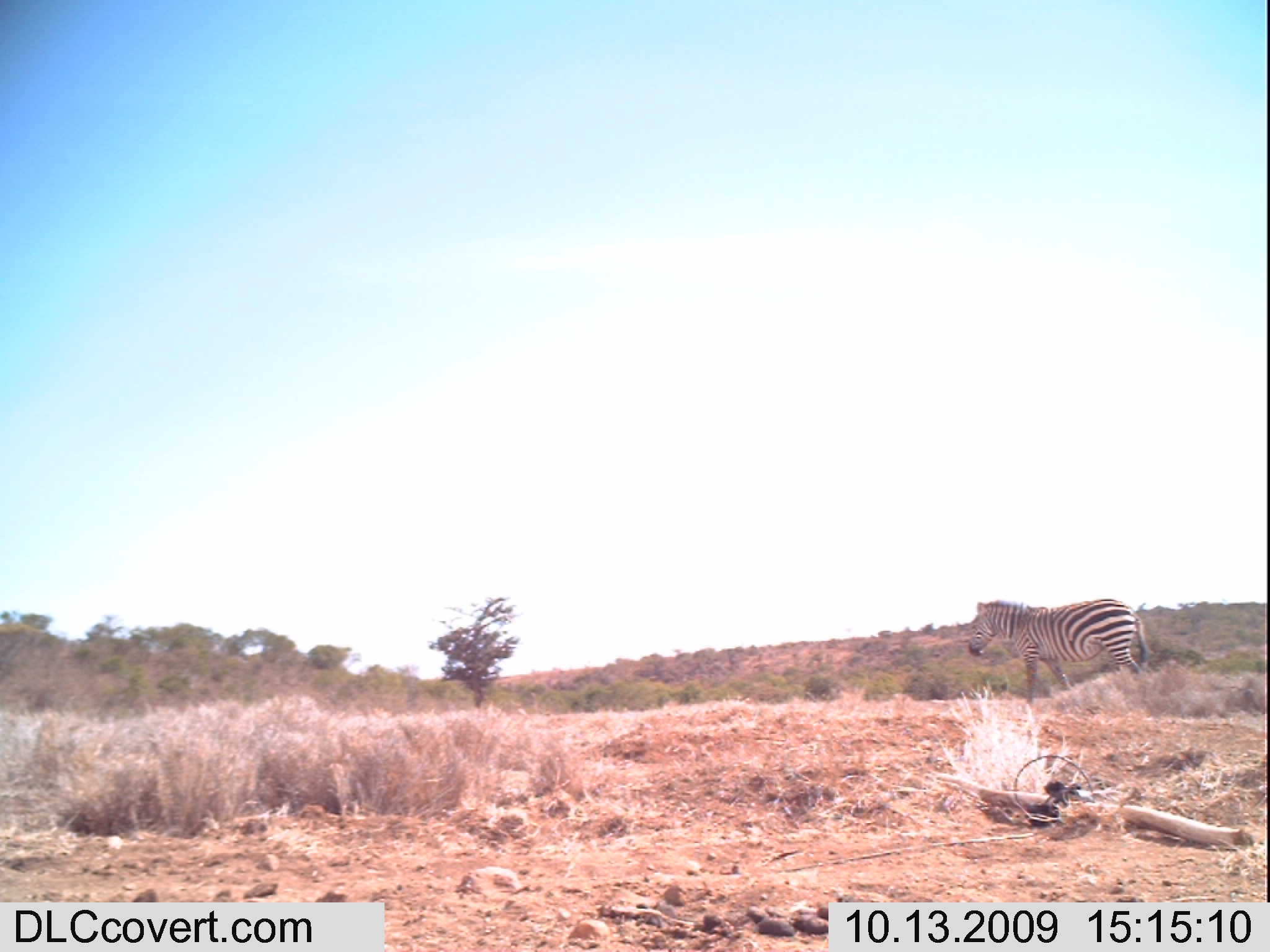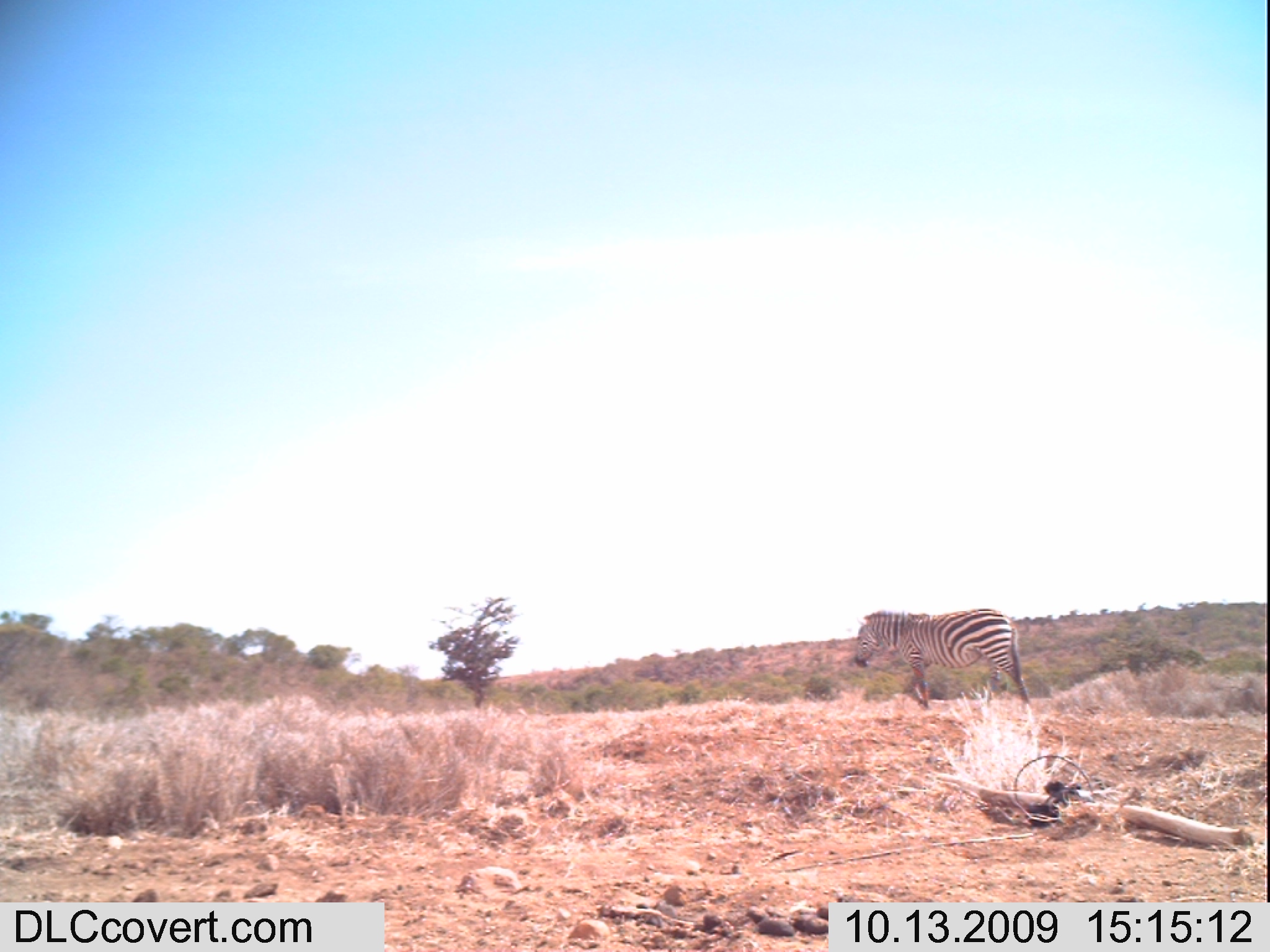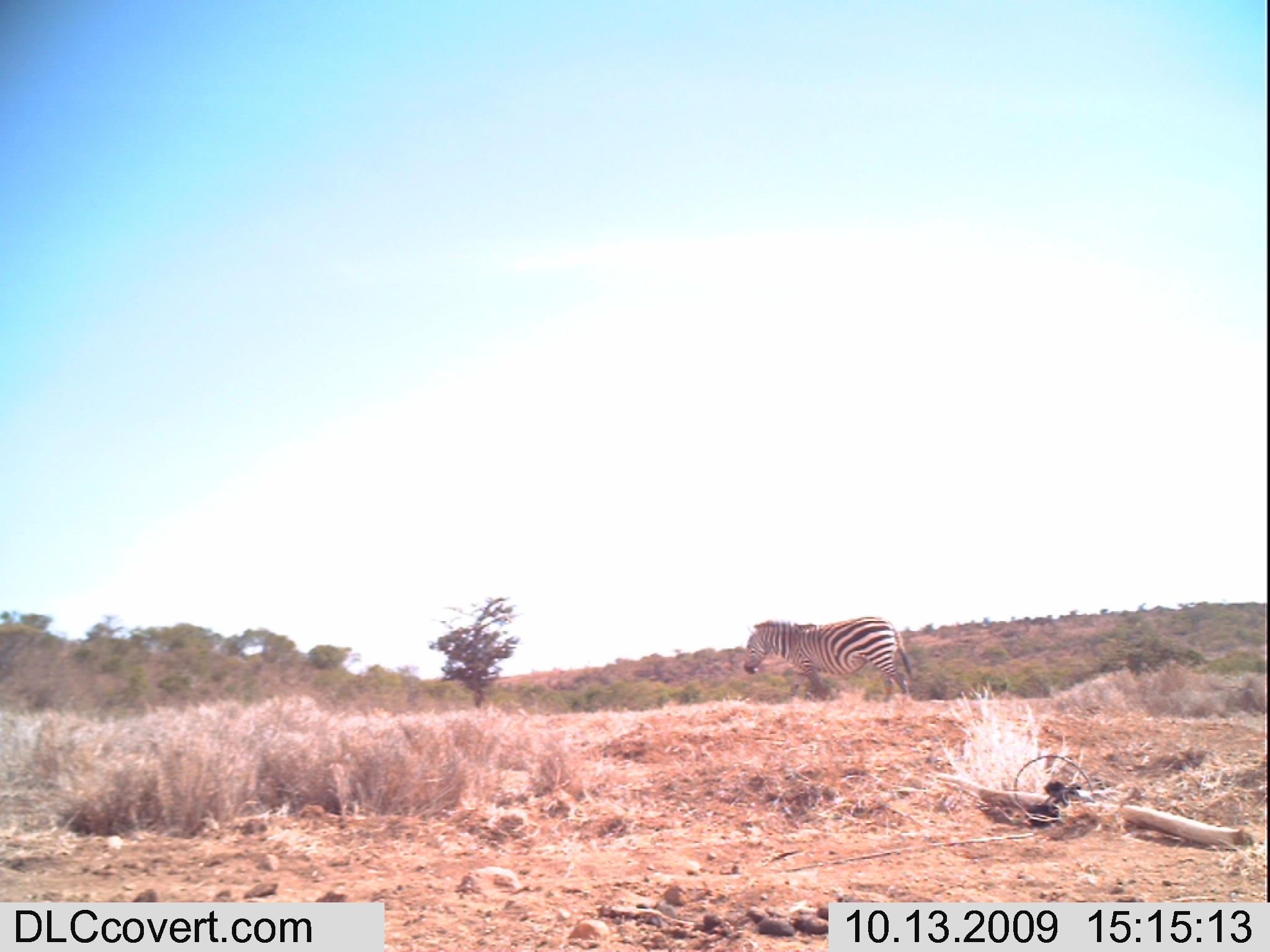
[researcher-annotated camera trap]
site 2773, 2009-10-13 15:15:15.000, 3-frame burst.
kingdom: Animalia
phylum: Chordata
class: Mammalia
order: Perissodactyla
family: Equidae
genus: Equus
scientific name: Equus quagga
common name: plains zebra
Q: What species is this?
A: Equus quagga (plains zebra).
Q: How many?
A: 1.